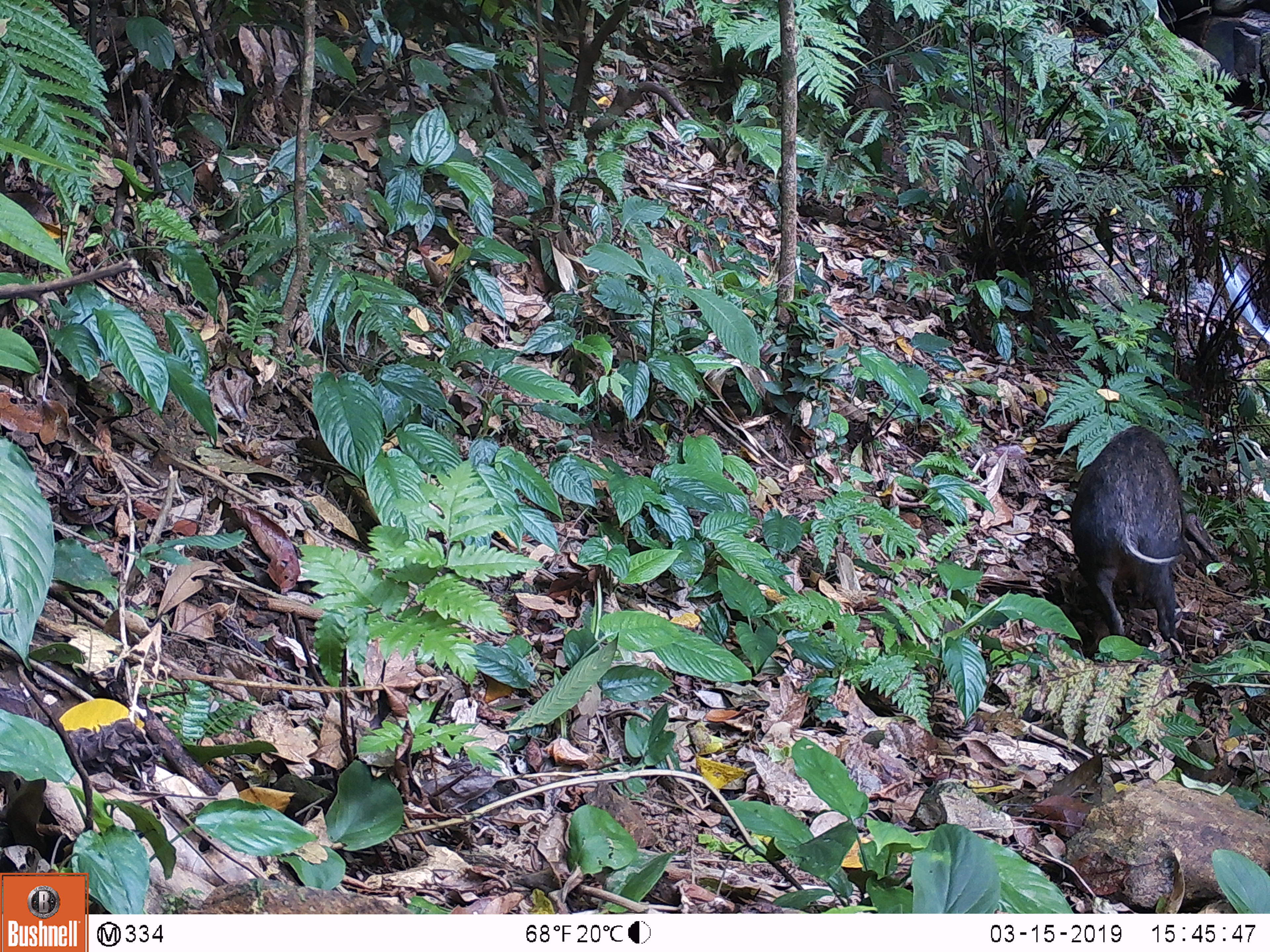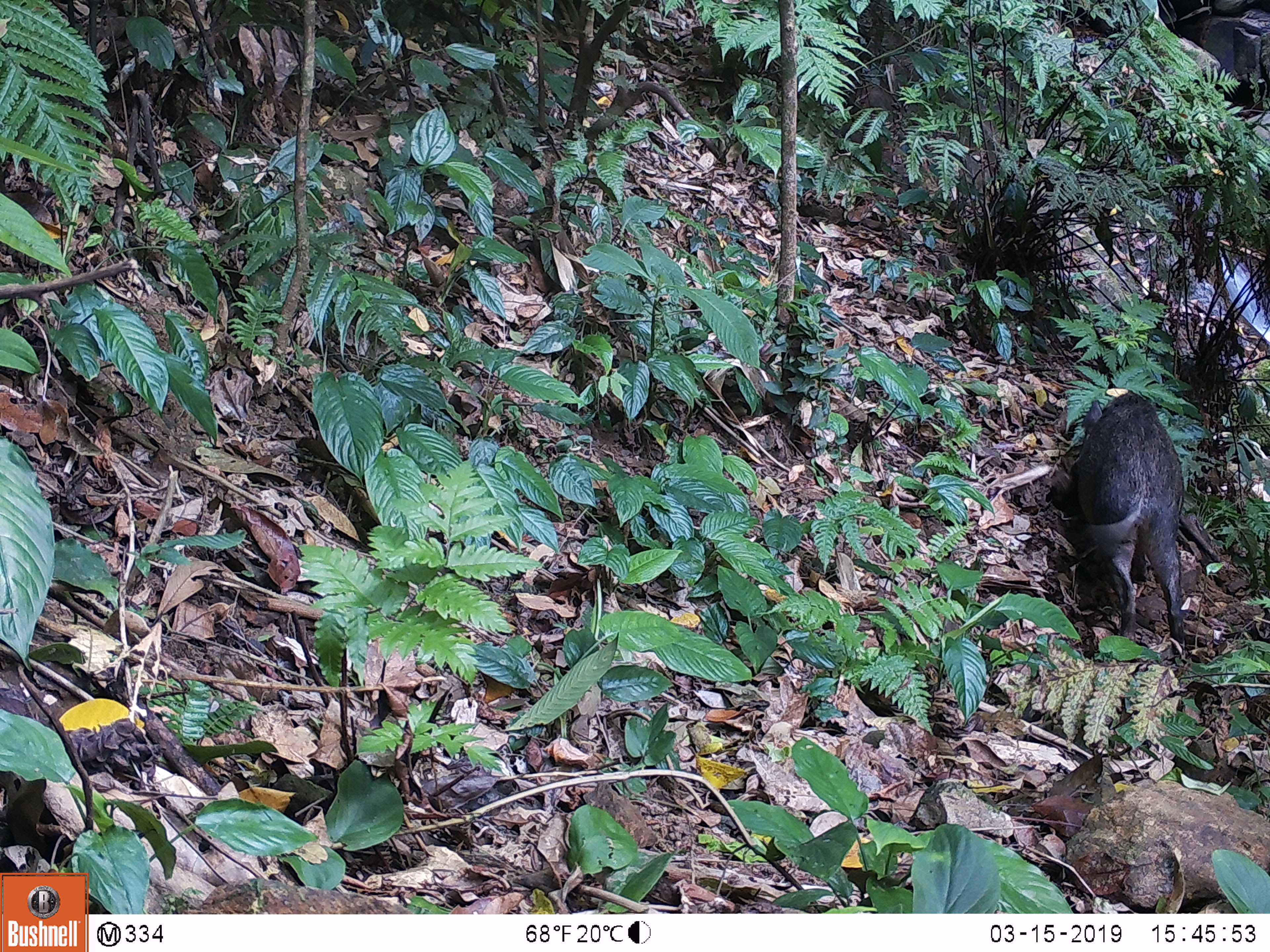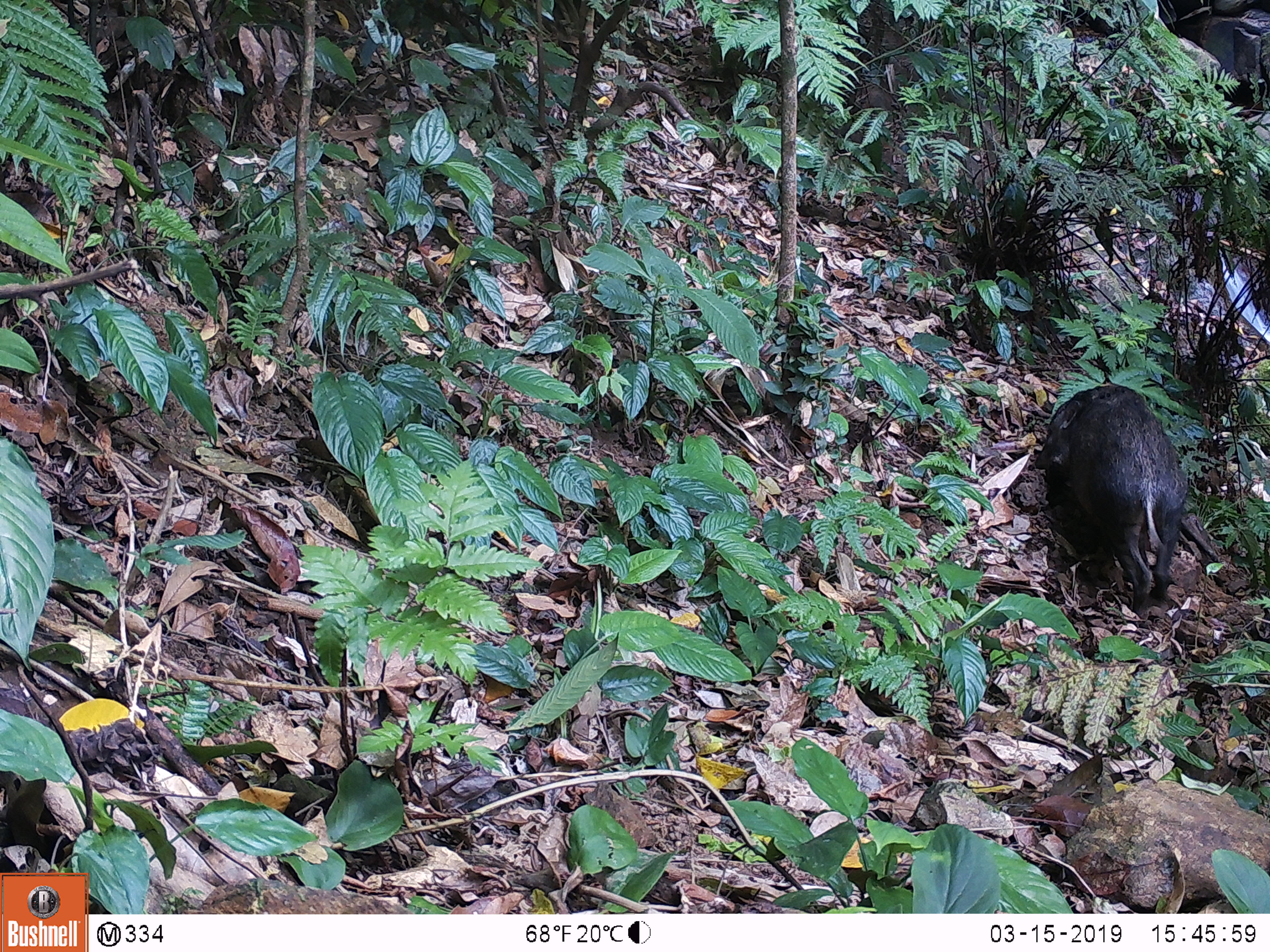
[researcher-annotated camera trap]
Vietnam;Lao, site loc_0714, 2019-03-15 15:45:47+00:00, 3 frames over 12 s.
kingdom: Animalia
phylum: Chordata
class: Mammalia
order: Artiodactyla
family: Suidae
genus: Sus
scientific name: Sus scrofa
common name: eurasian wild pig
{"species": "eurasian wild pig (Sus scrofa)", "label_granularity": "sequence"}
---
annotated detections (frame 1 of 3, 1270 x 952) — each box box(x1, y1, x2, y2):
eurasian wild pig: box(1068, 425, 1184, 644)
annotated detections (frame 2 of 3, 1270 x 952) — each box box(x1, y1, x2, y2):
eurasian wild pig: box(1069, 389, 1184, 643)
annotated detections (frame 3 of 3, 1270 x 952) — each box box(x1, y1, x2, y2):
eurasian wild pig: box(1035, 385, 1184, 619)